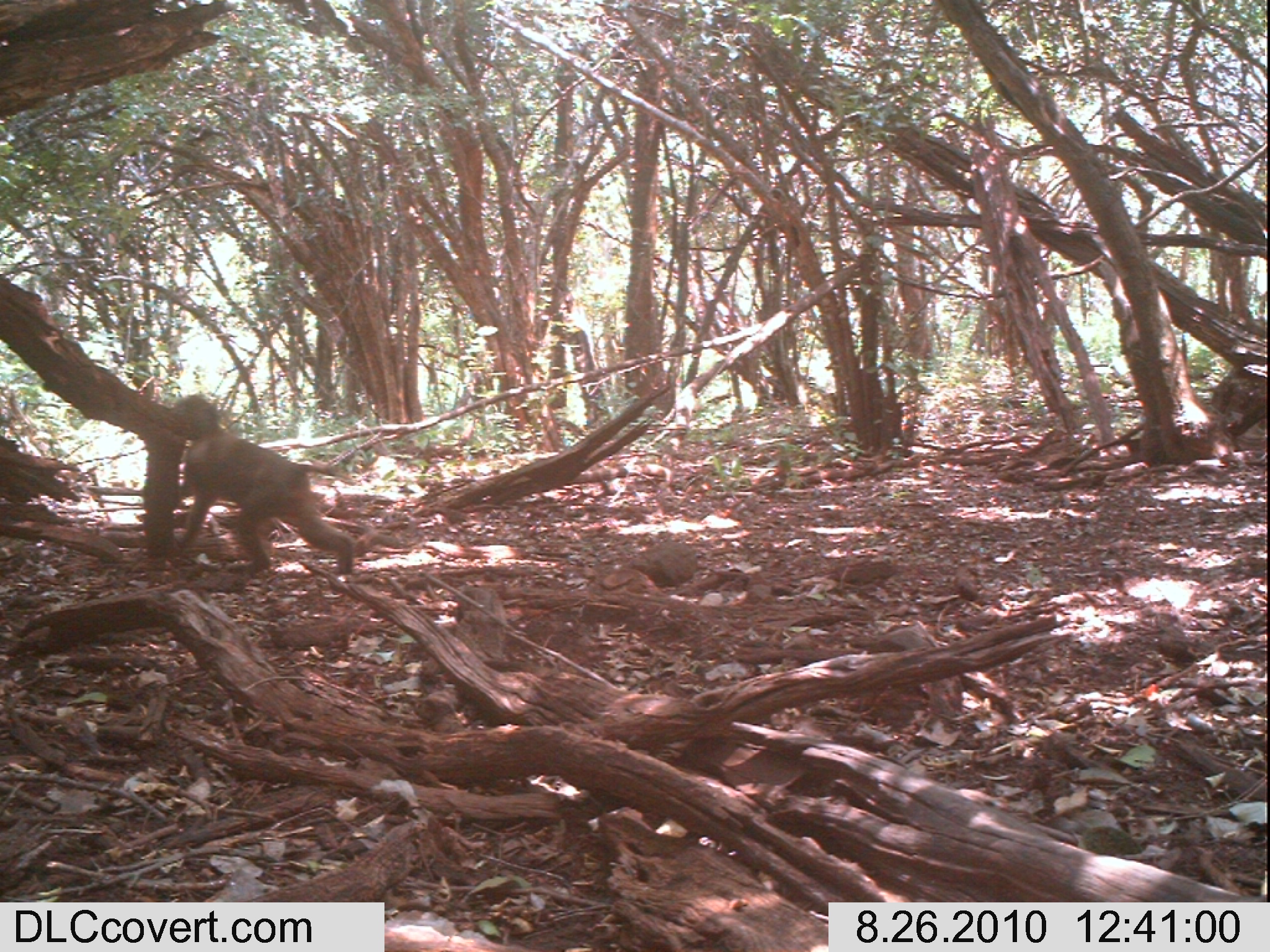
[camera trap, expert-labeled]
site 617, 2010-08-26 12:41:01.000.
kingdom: Animalia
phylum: Chordata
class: Mammalia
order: Primates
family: Cercopithecidae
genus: Papio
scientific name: Papio anubis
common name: olive baboon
Papio anubis (olive baboon), count 1.